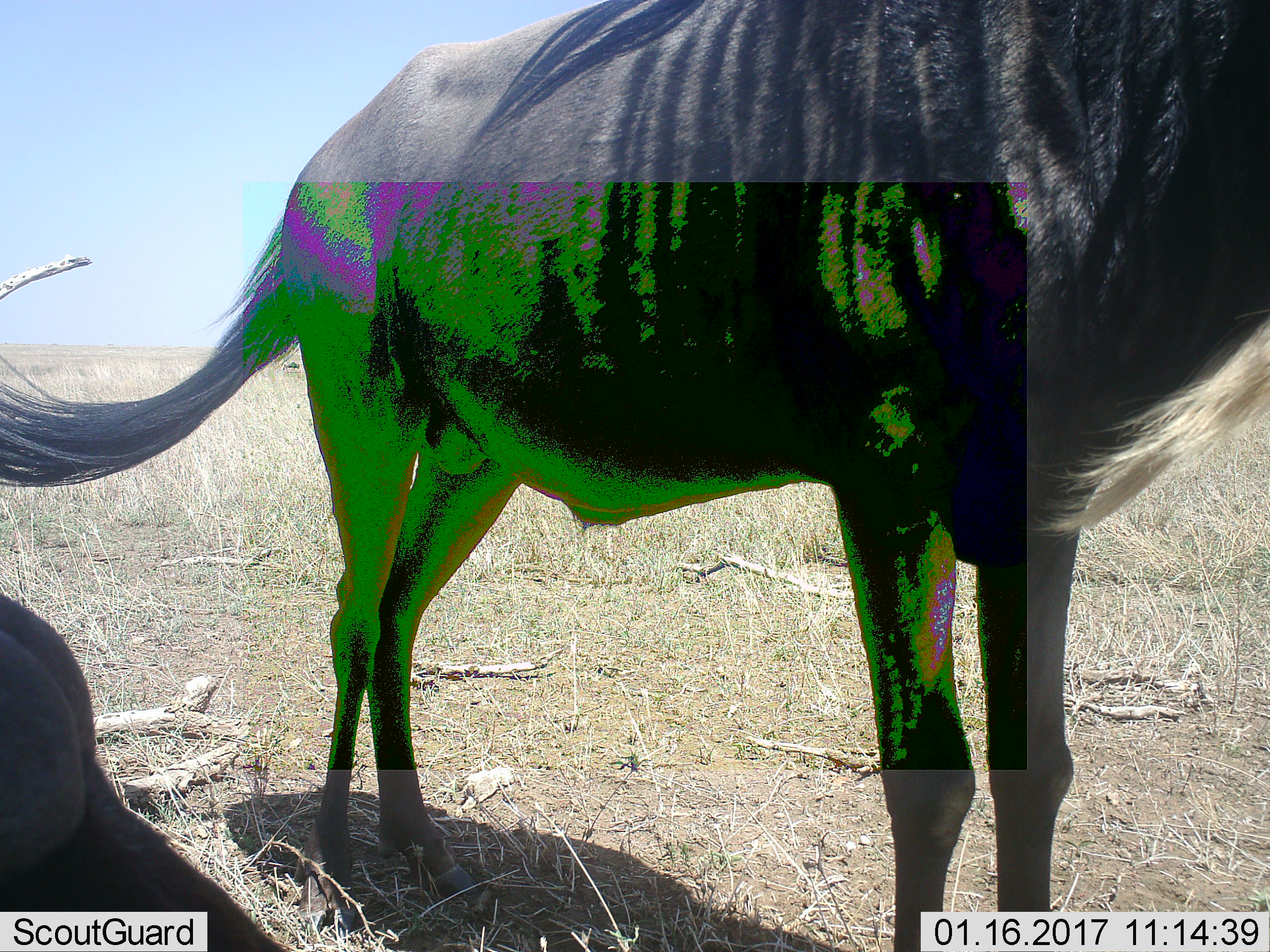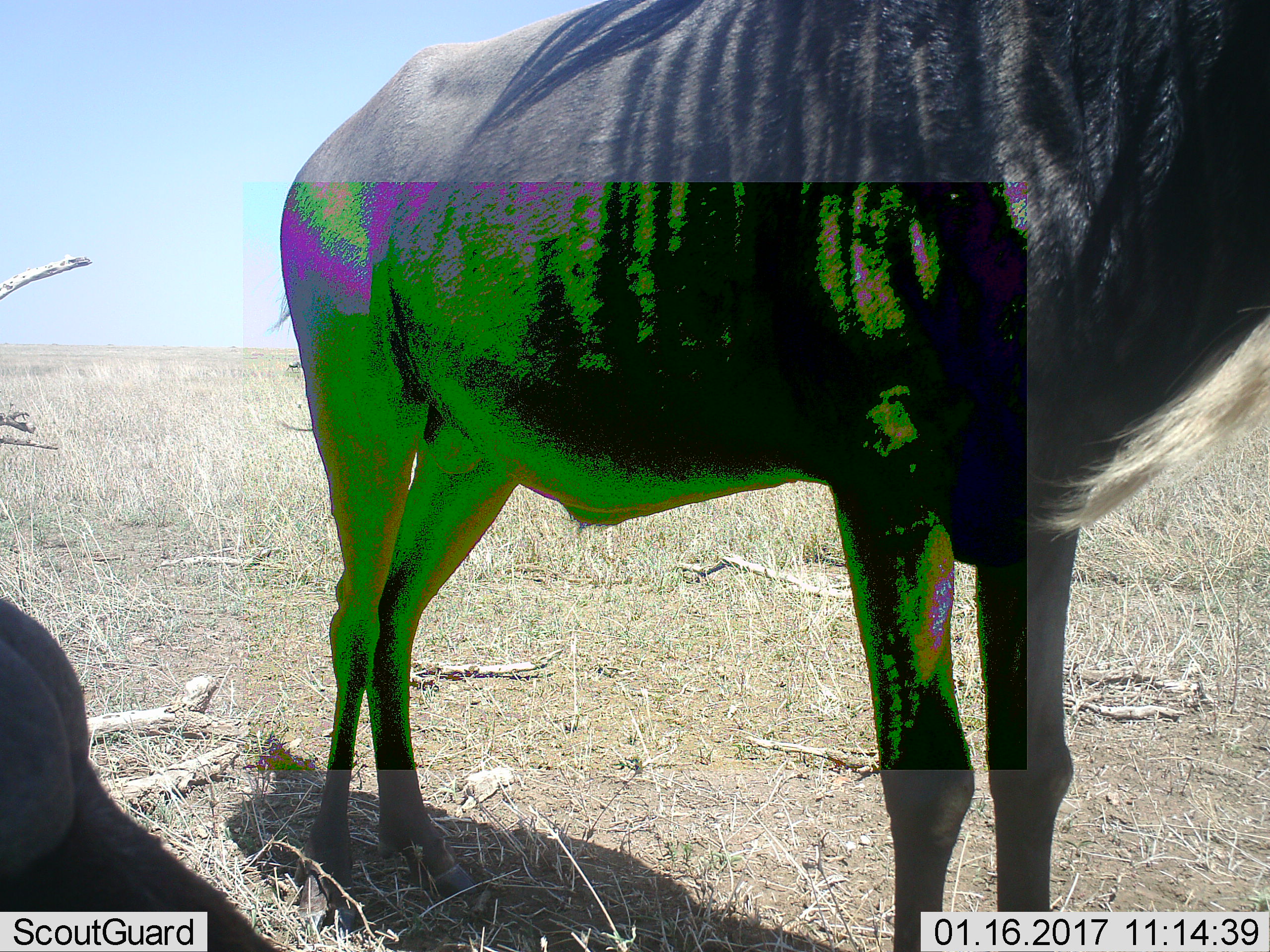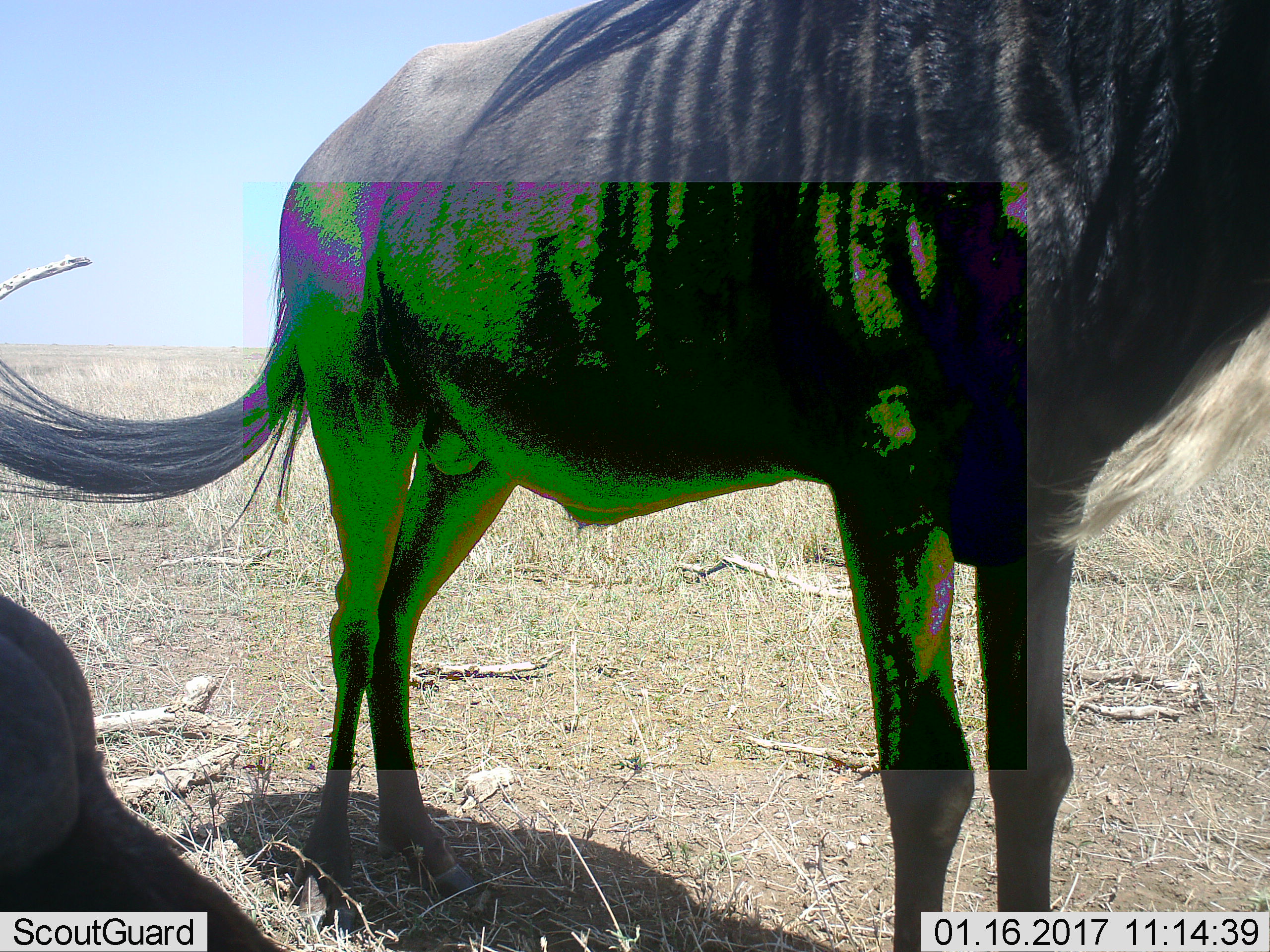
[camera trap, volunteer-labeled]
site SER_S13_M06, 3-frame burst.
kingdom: Animalia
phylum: Chordata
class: Mammalia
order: Artiodactyla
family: Bovidae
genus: Connochaetes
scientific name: Connochaetes taurinus taurinus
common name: blue wildebeest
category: wildebeestblue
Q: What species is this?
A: Wildebeestblue (blue wildebeest) (Connochaetes taurinus taurinus).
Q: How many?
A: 2.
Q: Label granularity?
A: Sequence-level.